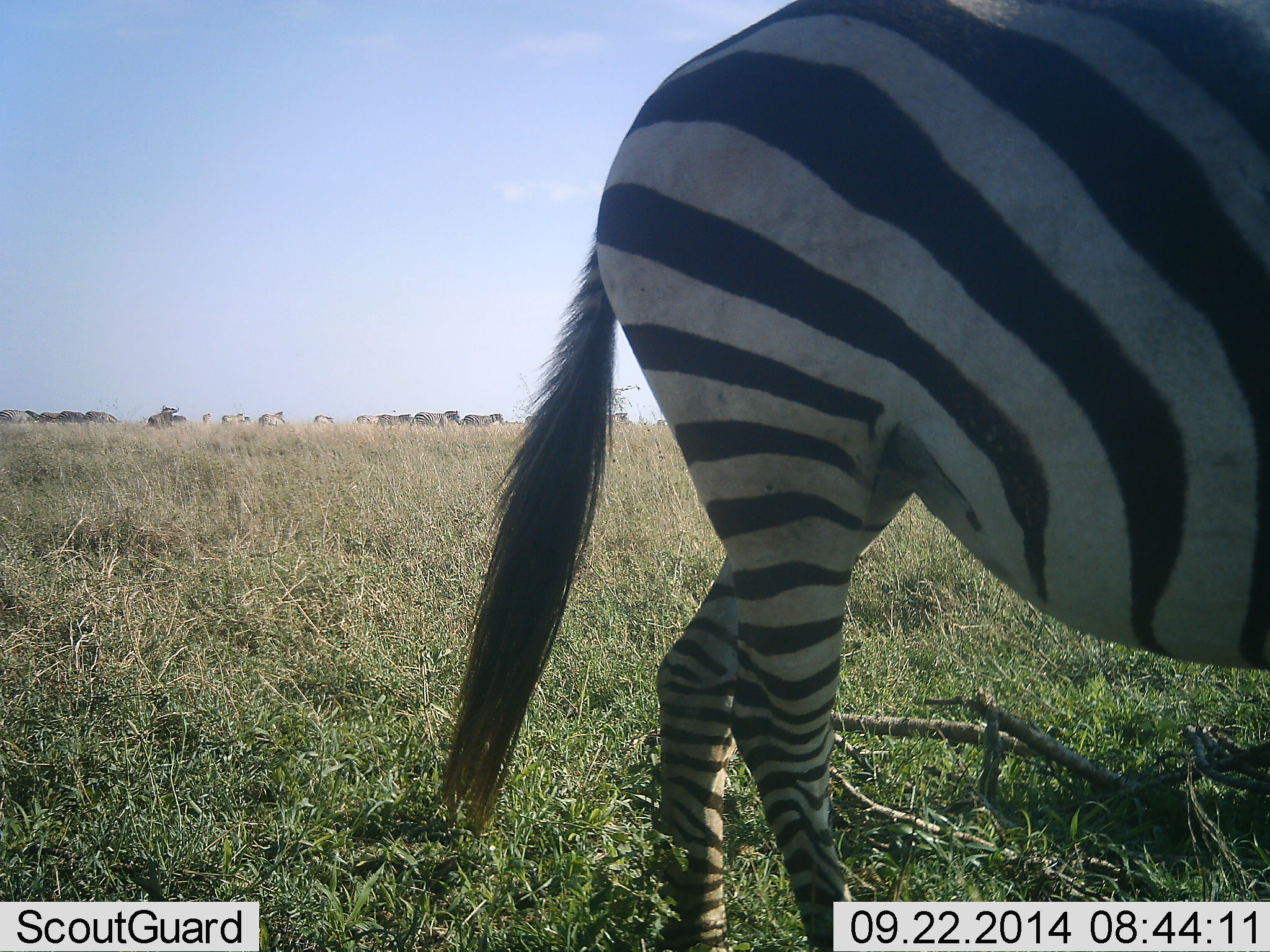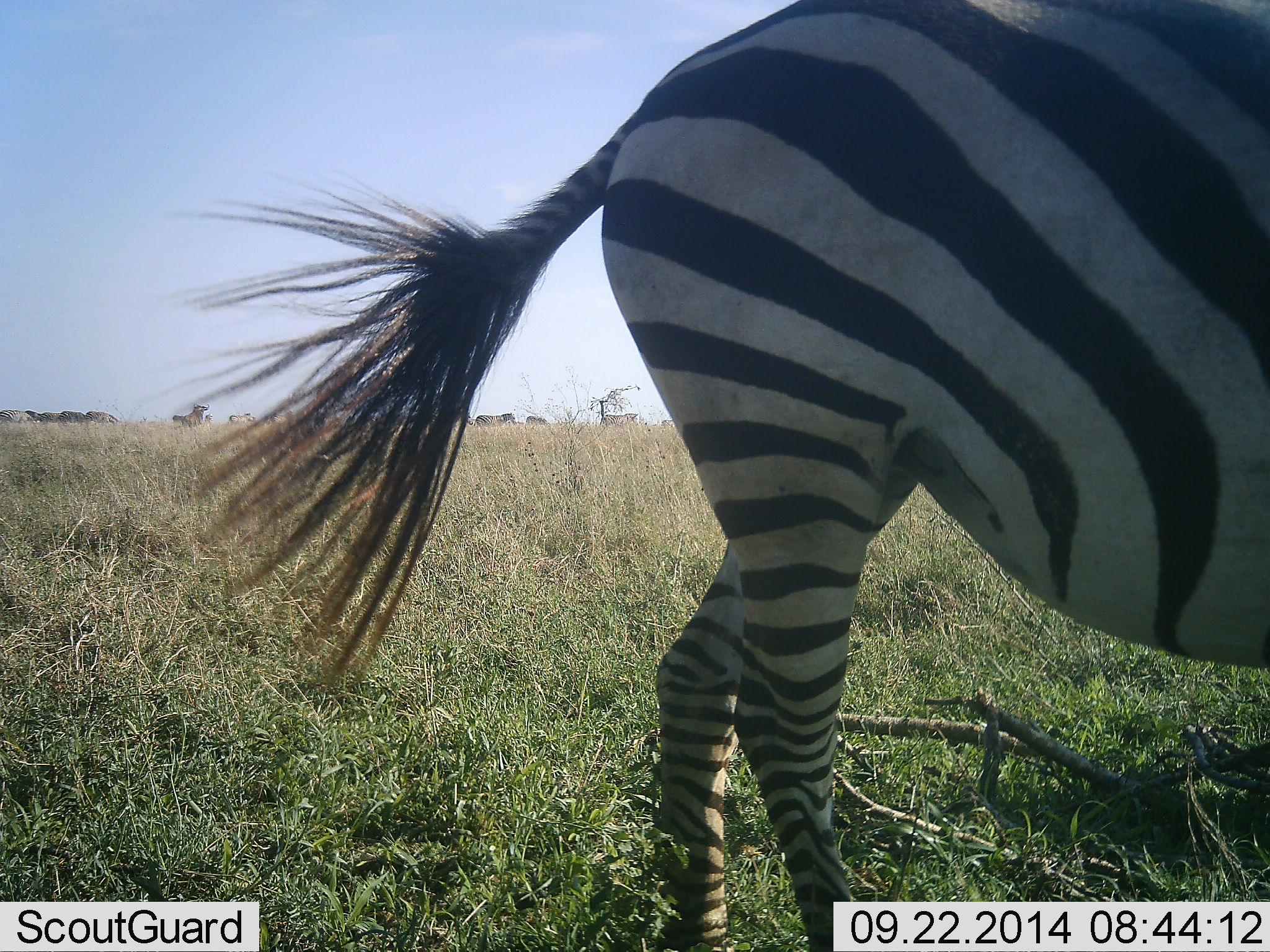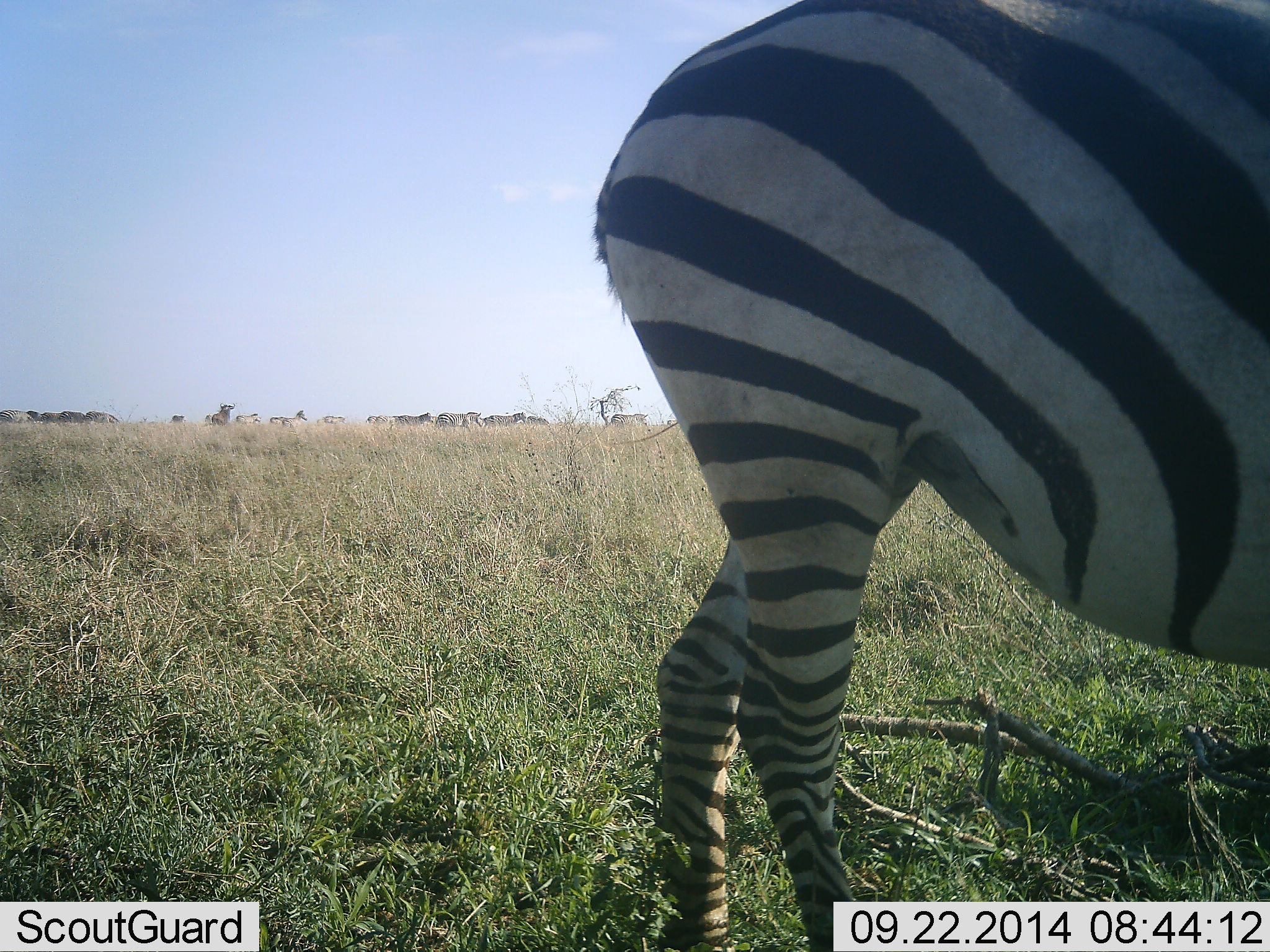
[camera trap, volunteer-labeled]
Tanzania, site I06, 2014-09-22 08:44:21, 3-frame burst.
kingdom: Animalia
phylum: Chordata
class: Mammalia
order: Perissodactyla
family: Equidae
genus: Equus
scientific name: Equus quagga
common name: plains zebra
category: zebra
Zebra (plains zebra) (Equus quagga), count 1. Behavior (volunteer vote fractions): standing 67%, resting 0%, moving 42%, interacting 8%. Young present (vote fraction): 0%. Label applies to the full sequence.